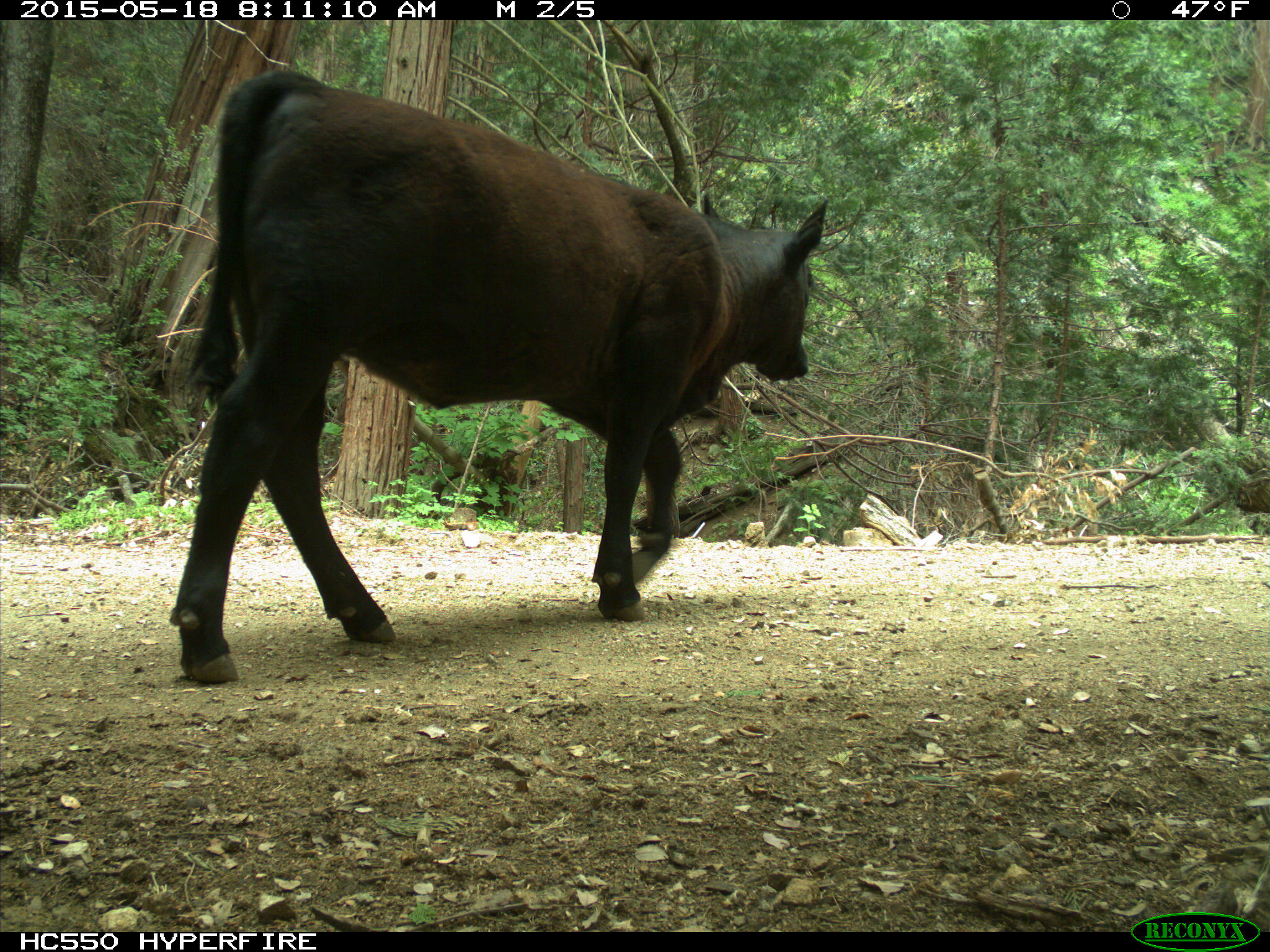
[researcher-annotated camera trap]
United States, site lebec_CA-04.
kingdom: Animalia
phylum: Chordata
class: Mammalia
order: Artiodactyla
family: Bovidae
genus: Bos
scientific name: Bos taurus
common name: domestic cow